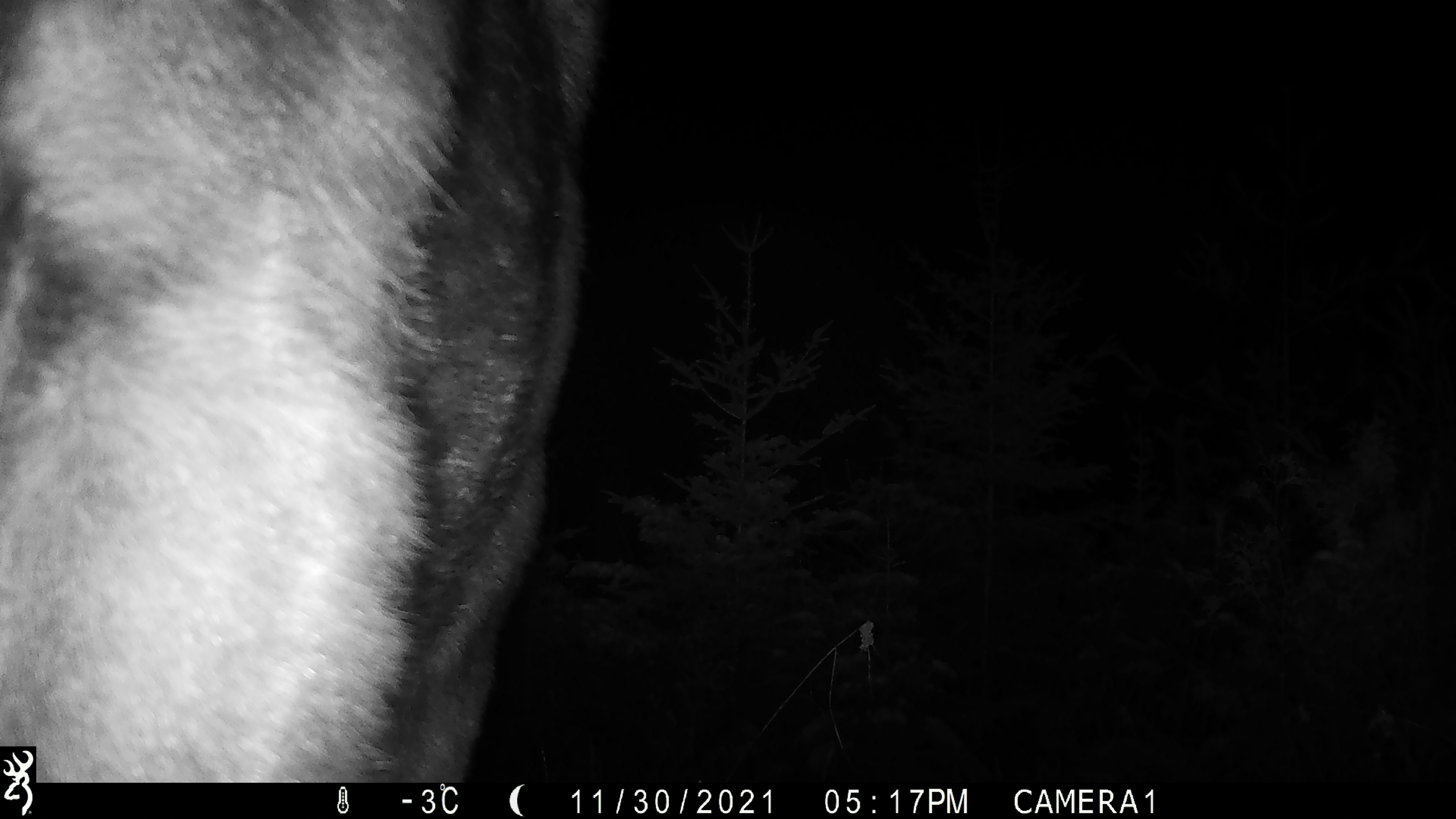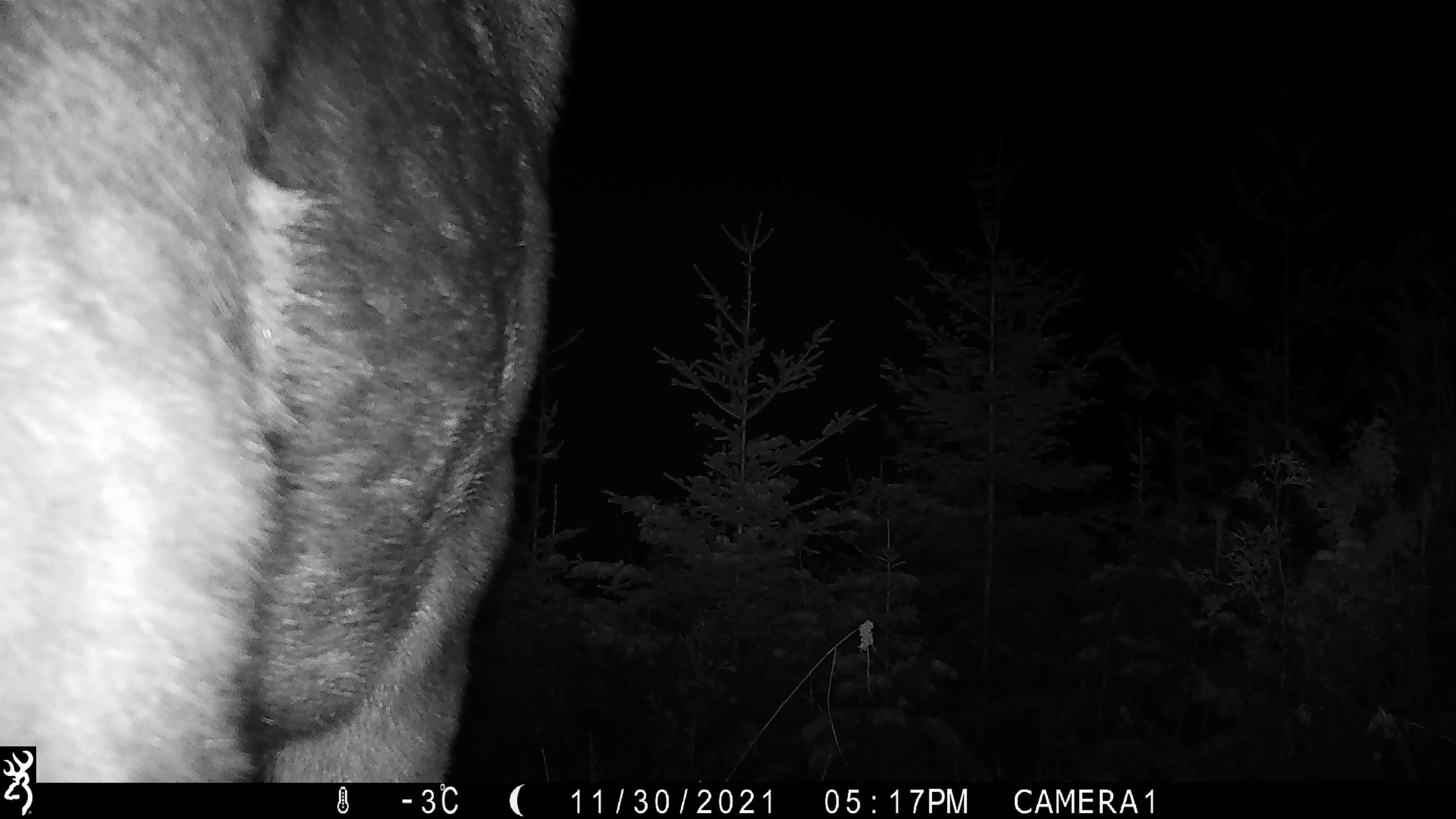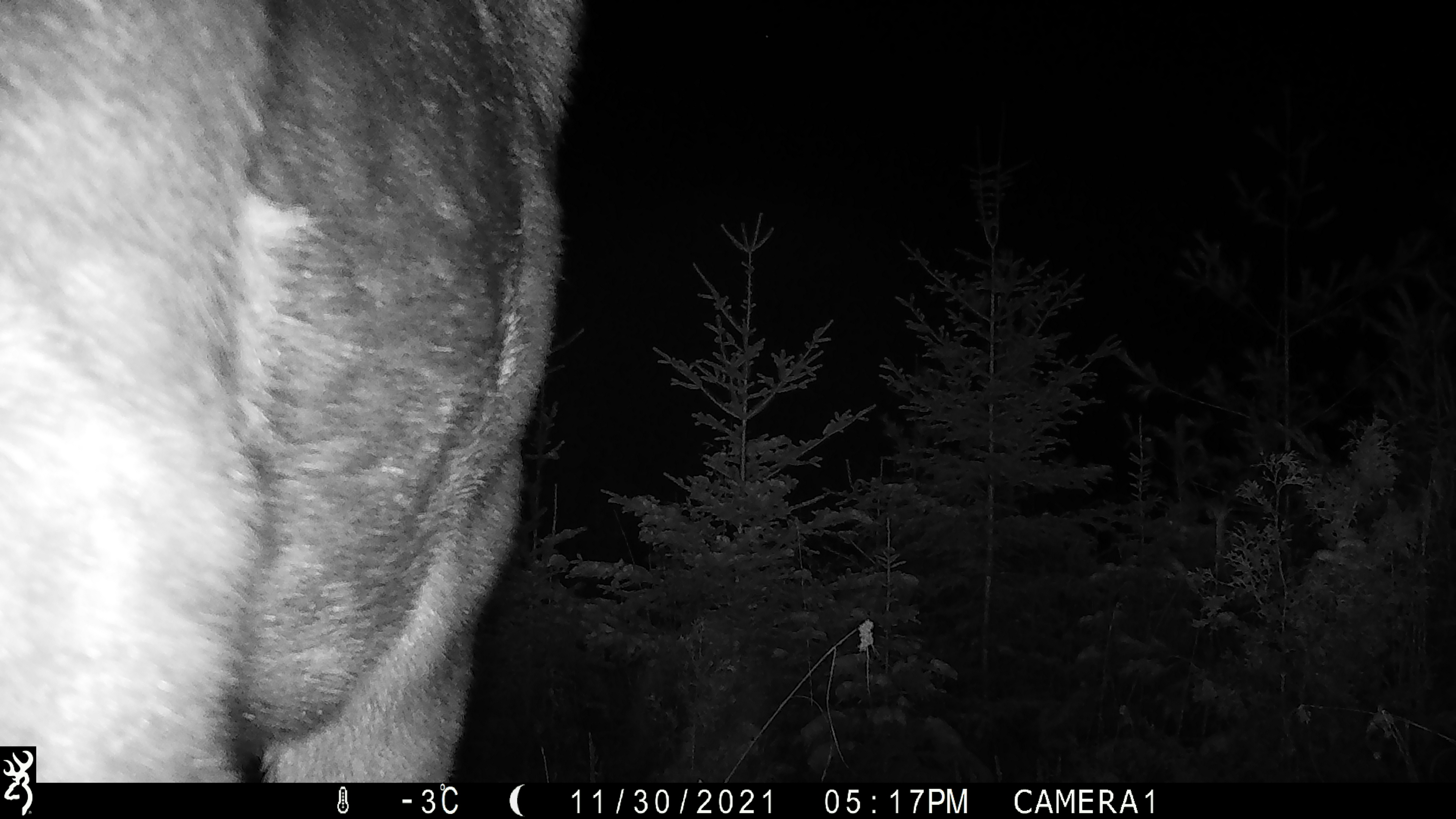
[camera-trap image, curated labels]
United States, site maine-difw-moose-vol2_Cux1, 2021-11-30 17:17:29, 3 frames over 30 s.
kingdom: Animalia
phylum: Chordata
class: Mammalia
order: Artiodactyla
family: Cervidae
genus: Alces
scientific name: Alces alces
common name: moose